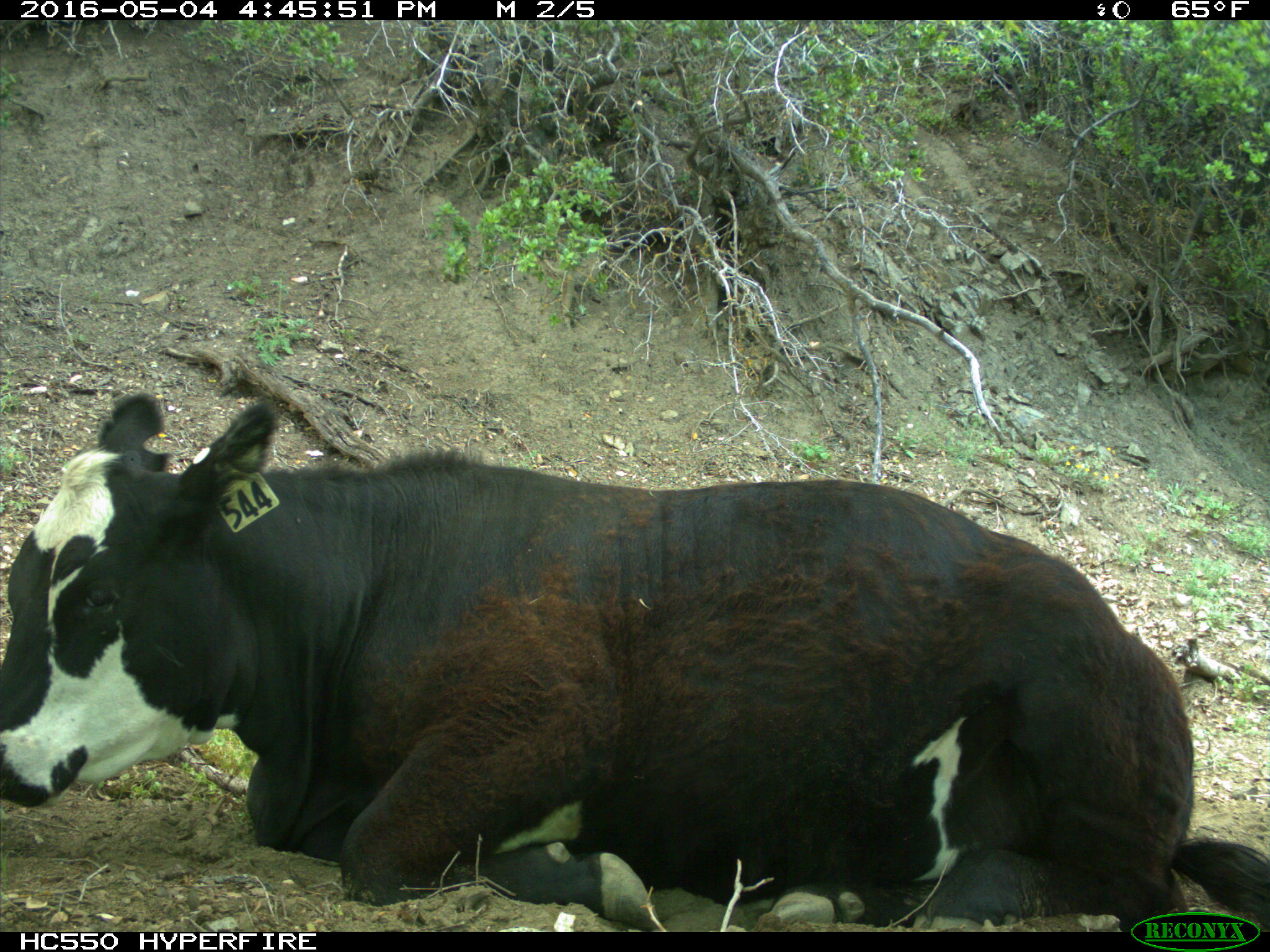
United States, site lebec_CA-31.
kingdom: Animalia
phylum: Chordata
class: Mammalia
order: Artiodactyla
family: Bovidae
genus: Bos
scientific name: Bos taurus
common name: domestic cow